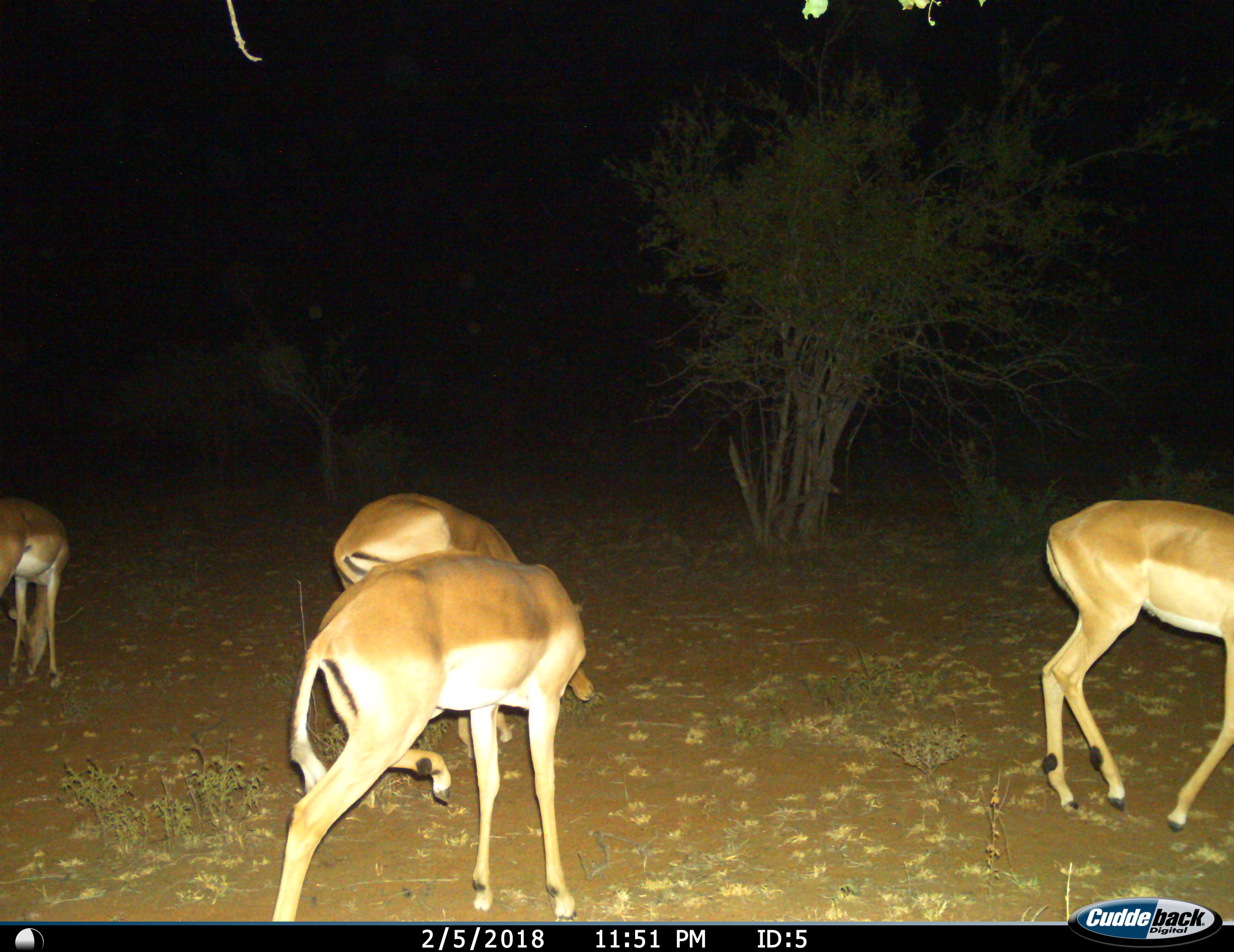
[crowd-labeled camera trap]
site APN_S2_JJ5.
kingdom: Animalia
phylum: Chordata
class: Mammalia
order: Artiodactyla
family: Bovidae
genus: Aepyceros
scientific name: Aepyceros melampus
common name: impala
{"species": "impala (Aepyceros melampus)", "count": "4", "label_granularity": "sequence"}